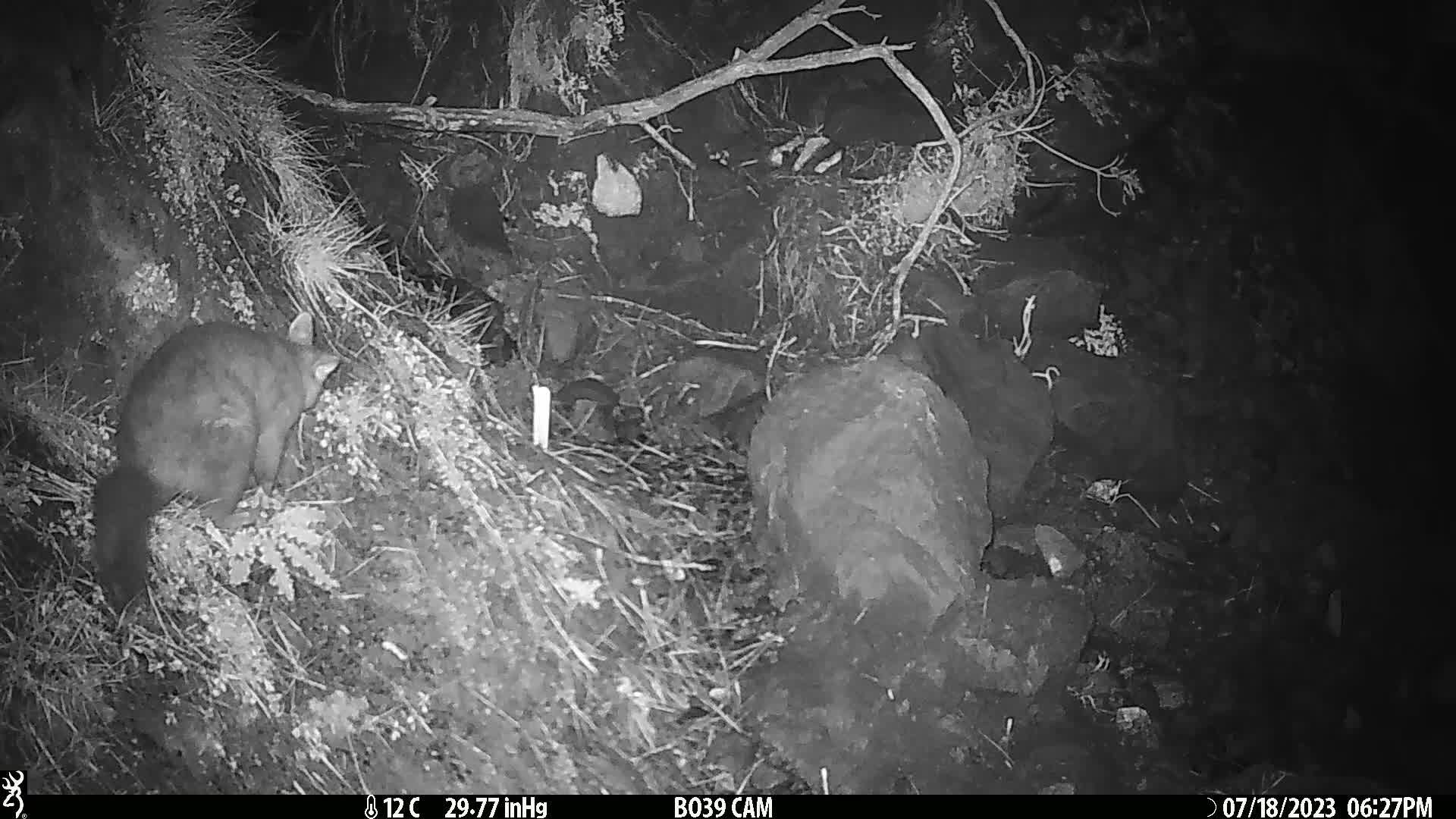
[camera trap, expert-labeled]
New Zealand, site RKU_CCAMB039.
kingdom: Animalia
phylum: Chordata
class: Mammalia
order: Diprotodontia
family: Phalangeridae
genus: Trichosurus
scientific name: Trichosurus vulpecula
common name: common brushtail possum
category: possum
Possum (common brushtail possum) (Trichosurus vulpecula).